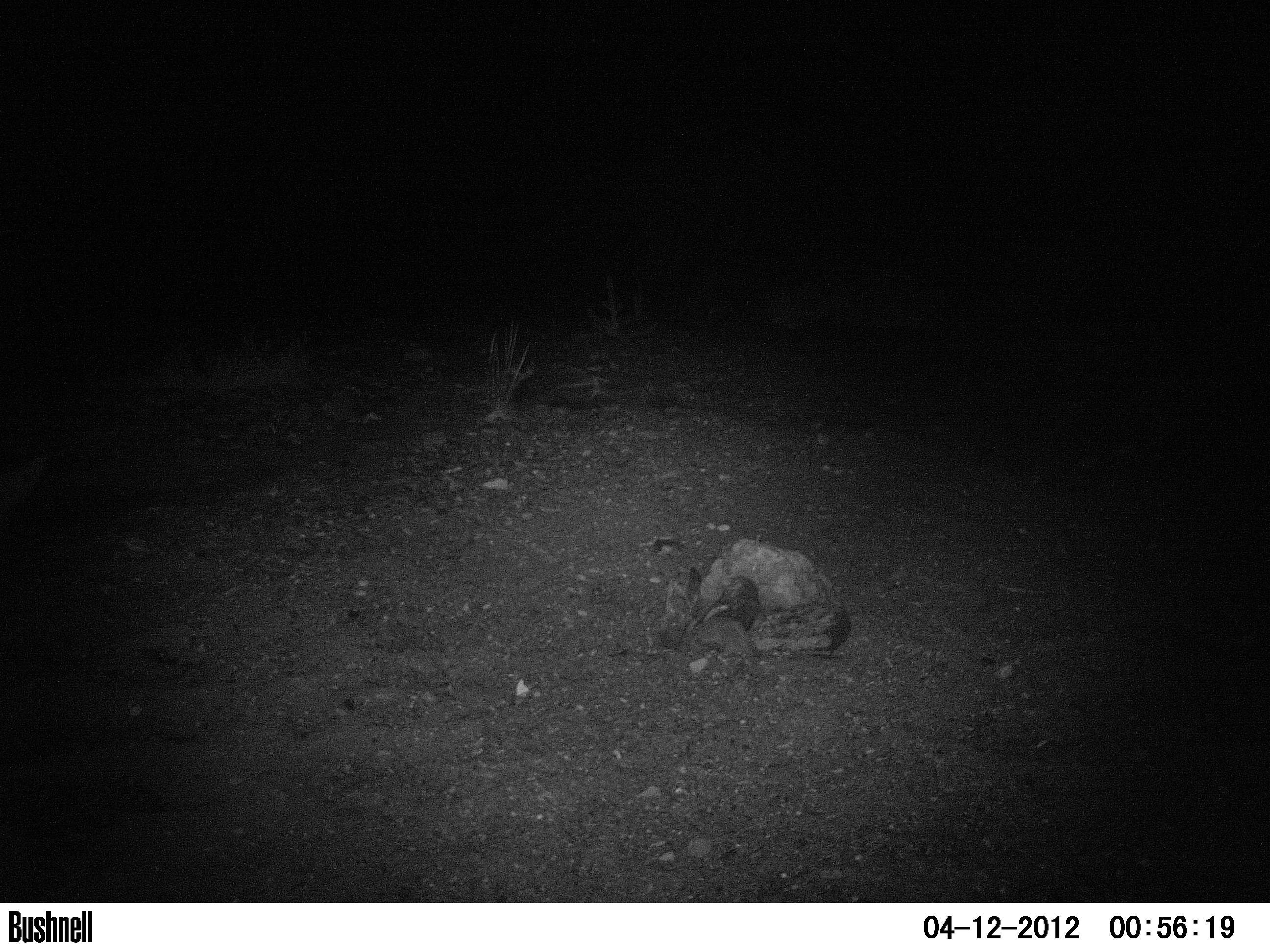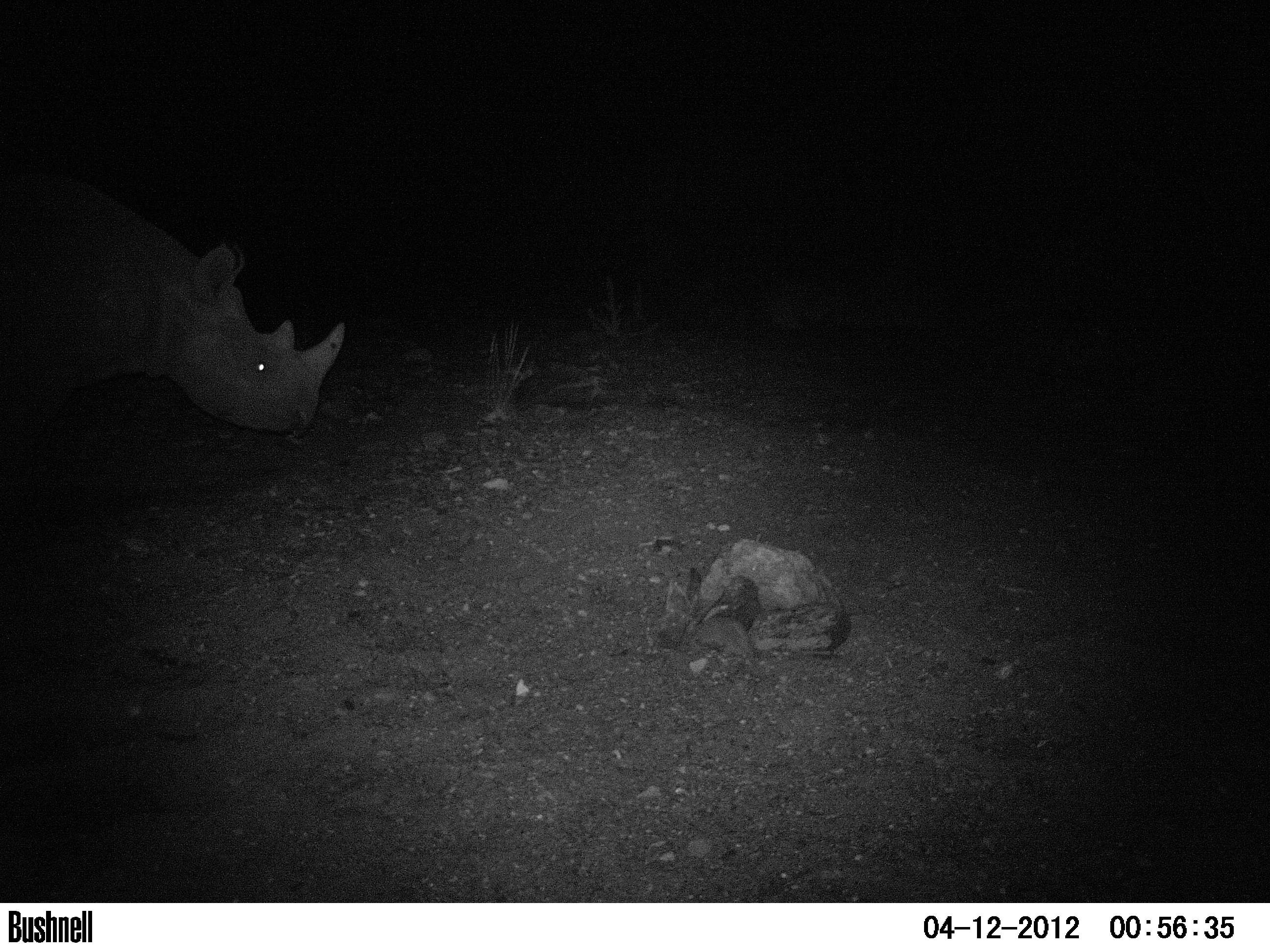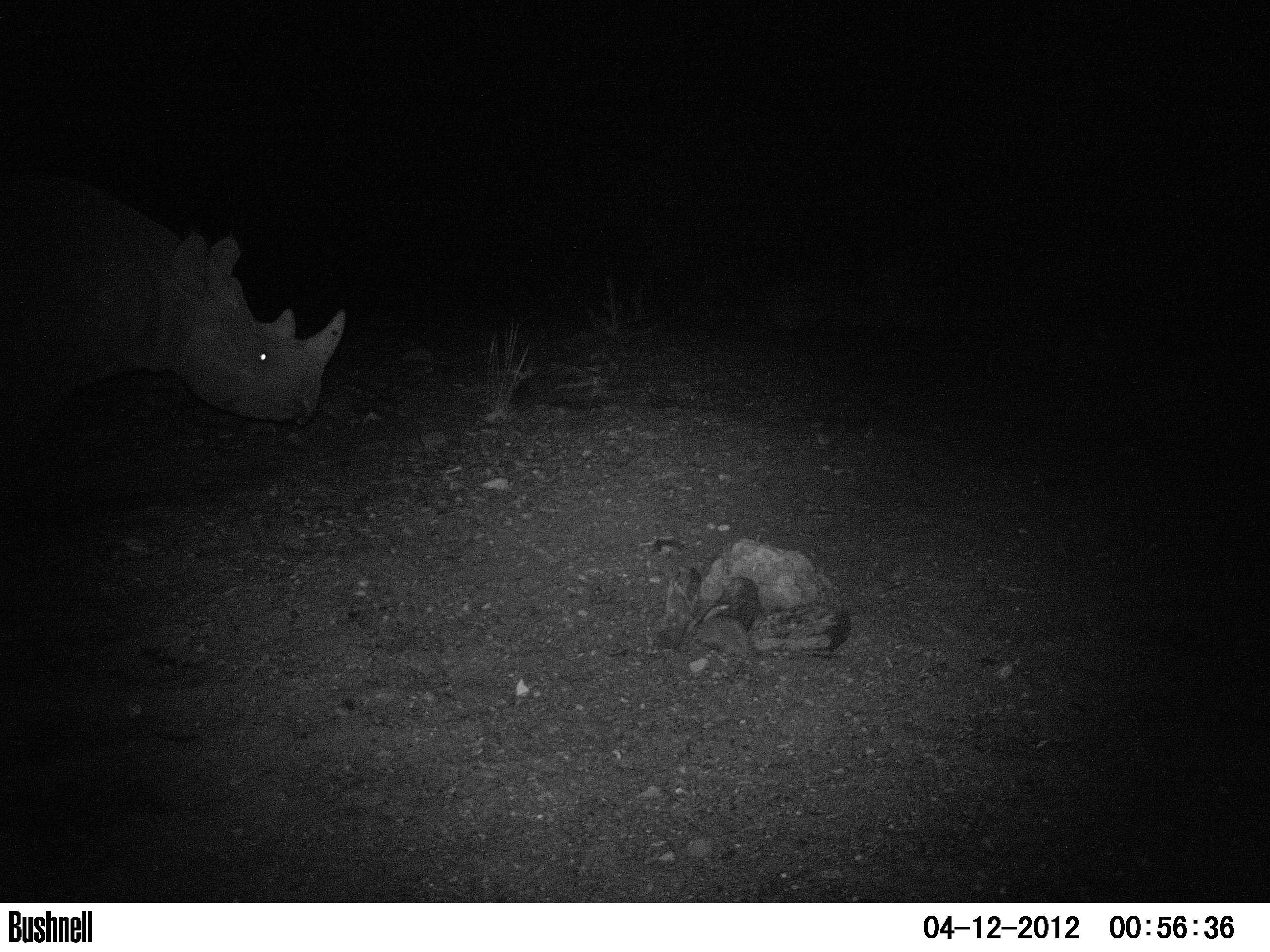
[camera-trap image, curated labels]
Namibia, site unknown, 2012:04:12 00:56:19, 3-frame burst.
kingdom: Animalia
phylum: Chordata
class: Mammalia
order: Perissodactyla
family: Rhinocerotidae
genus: Diceros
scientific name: Diceros bicornis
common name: black rhinoceros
Diceros bicornis (black rhinoceros).